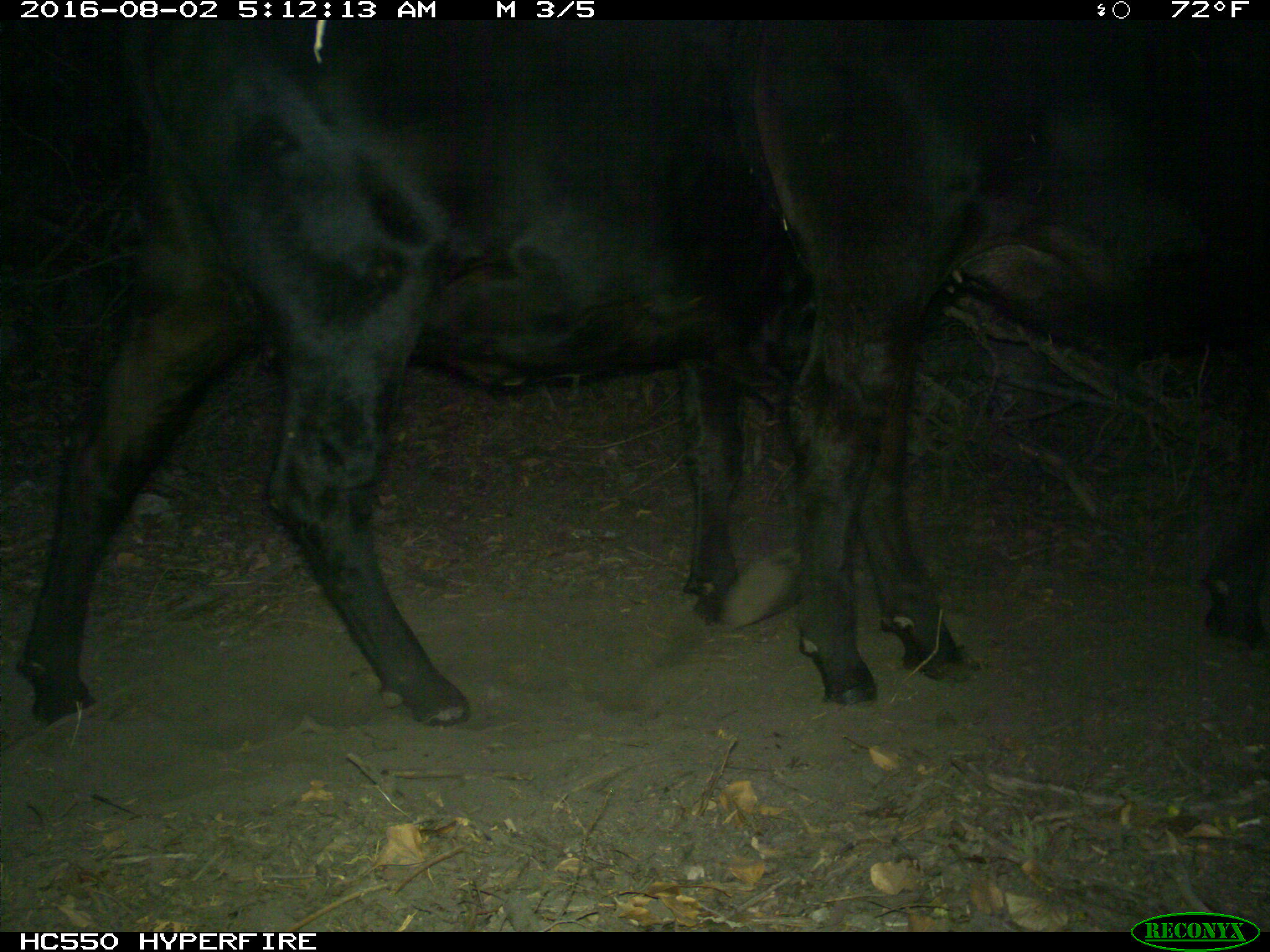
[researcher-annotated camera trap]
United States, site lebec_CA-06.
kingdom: Animalia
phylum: Chordata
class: Mammalia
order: Artiodactyla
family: Bovidae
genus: Bos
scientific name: Bos taurus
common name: domestic cow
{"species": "Bos taurus (domestic cow)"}